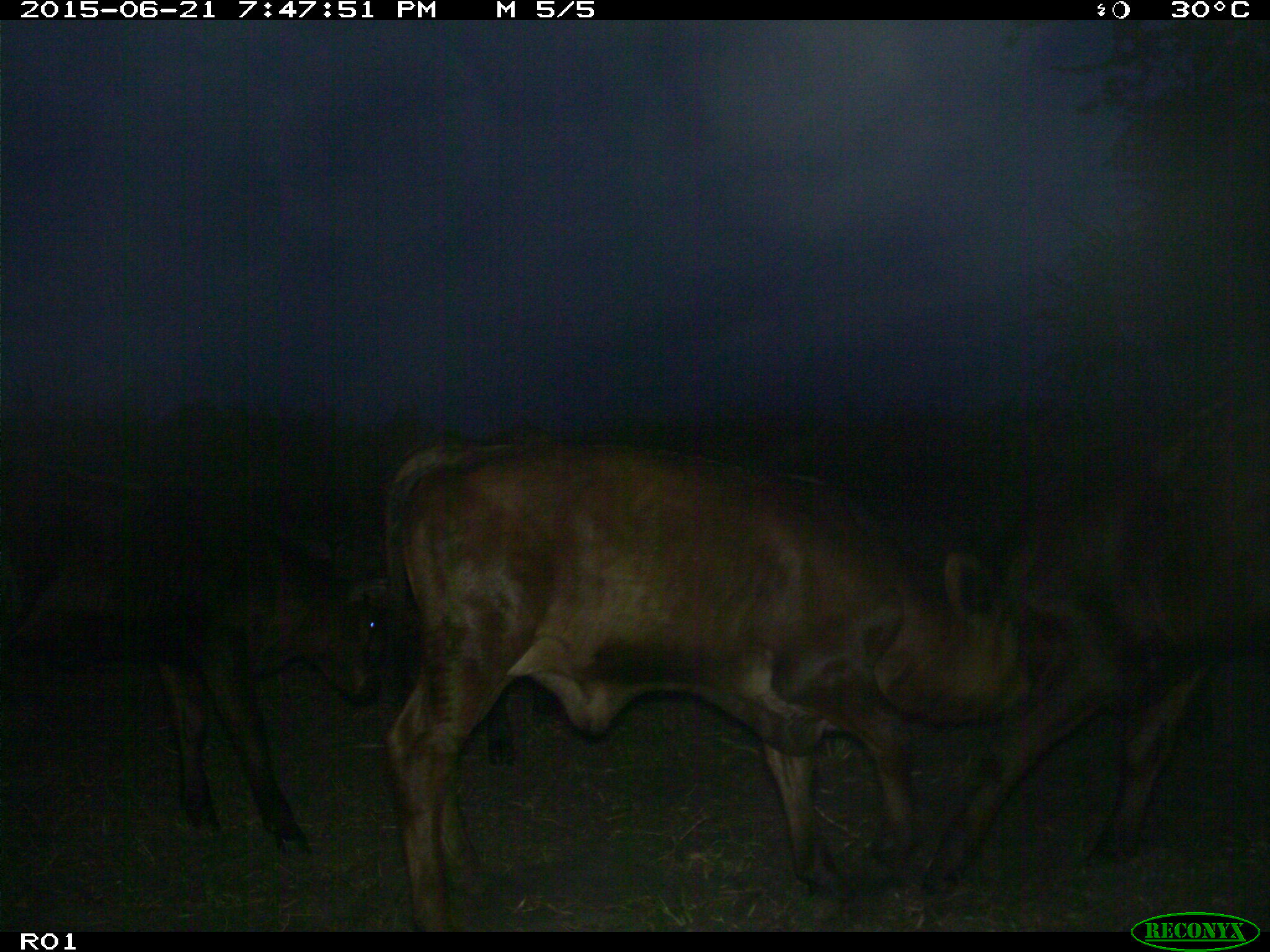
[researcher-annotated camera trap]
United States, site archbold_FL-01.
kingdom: Animalia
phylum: Chordata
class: Mammalia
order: Artiodactyla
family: Bovidae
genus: Bos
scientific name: Bos taurus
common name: domestic cow